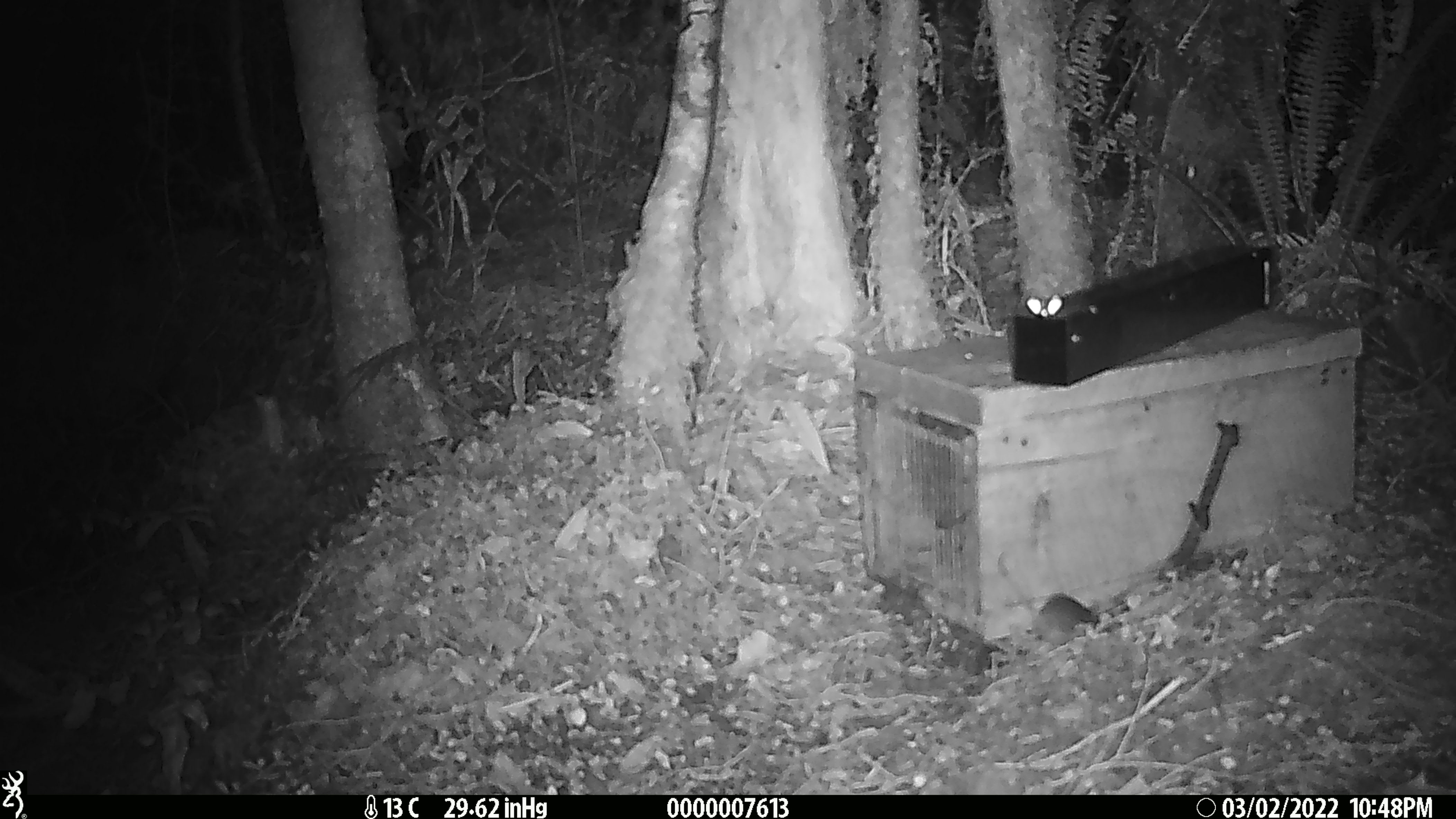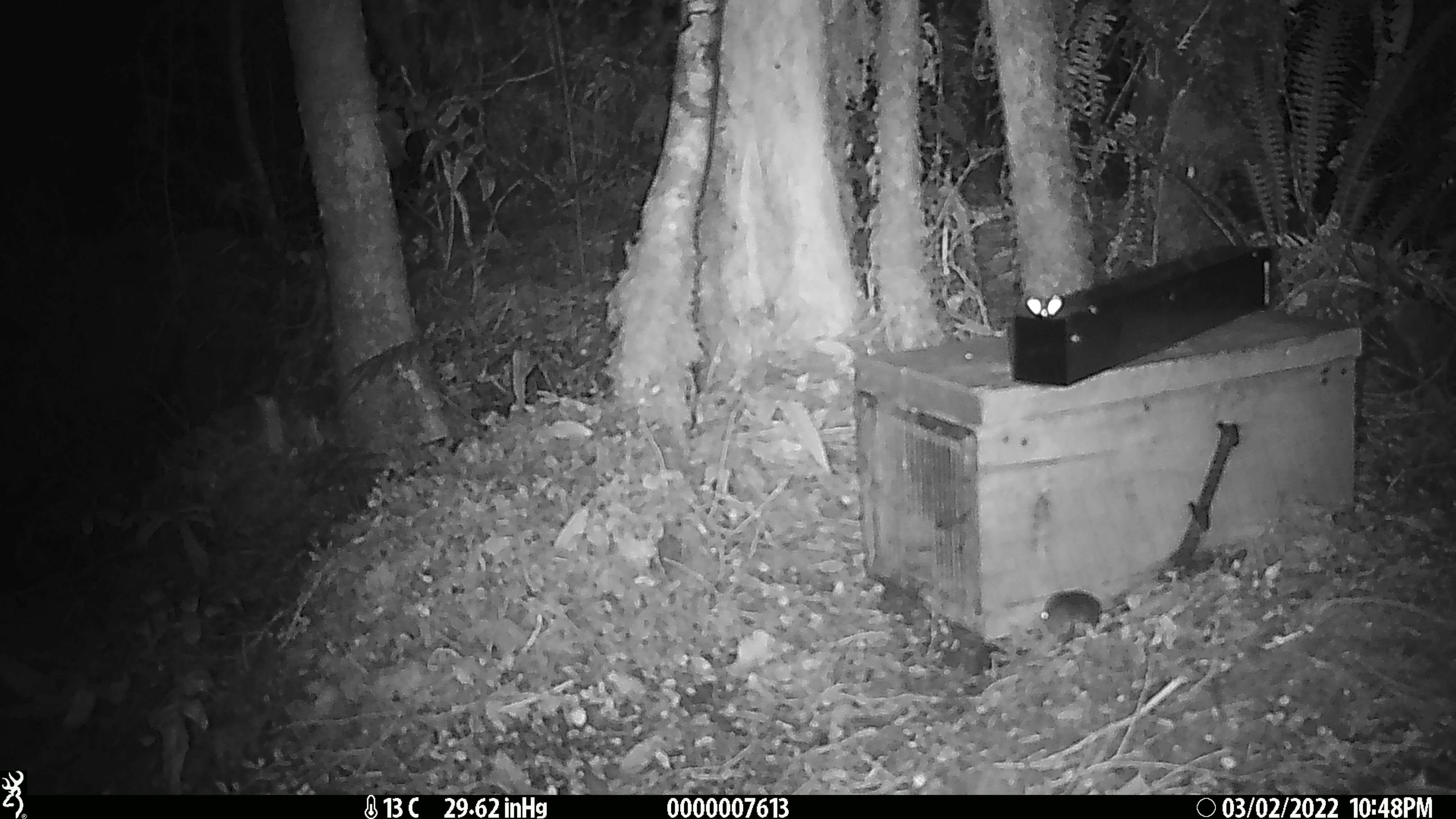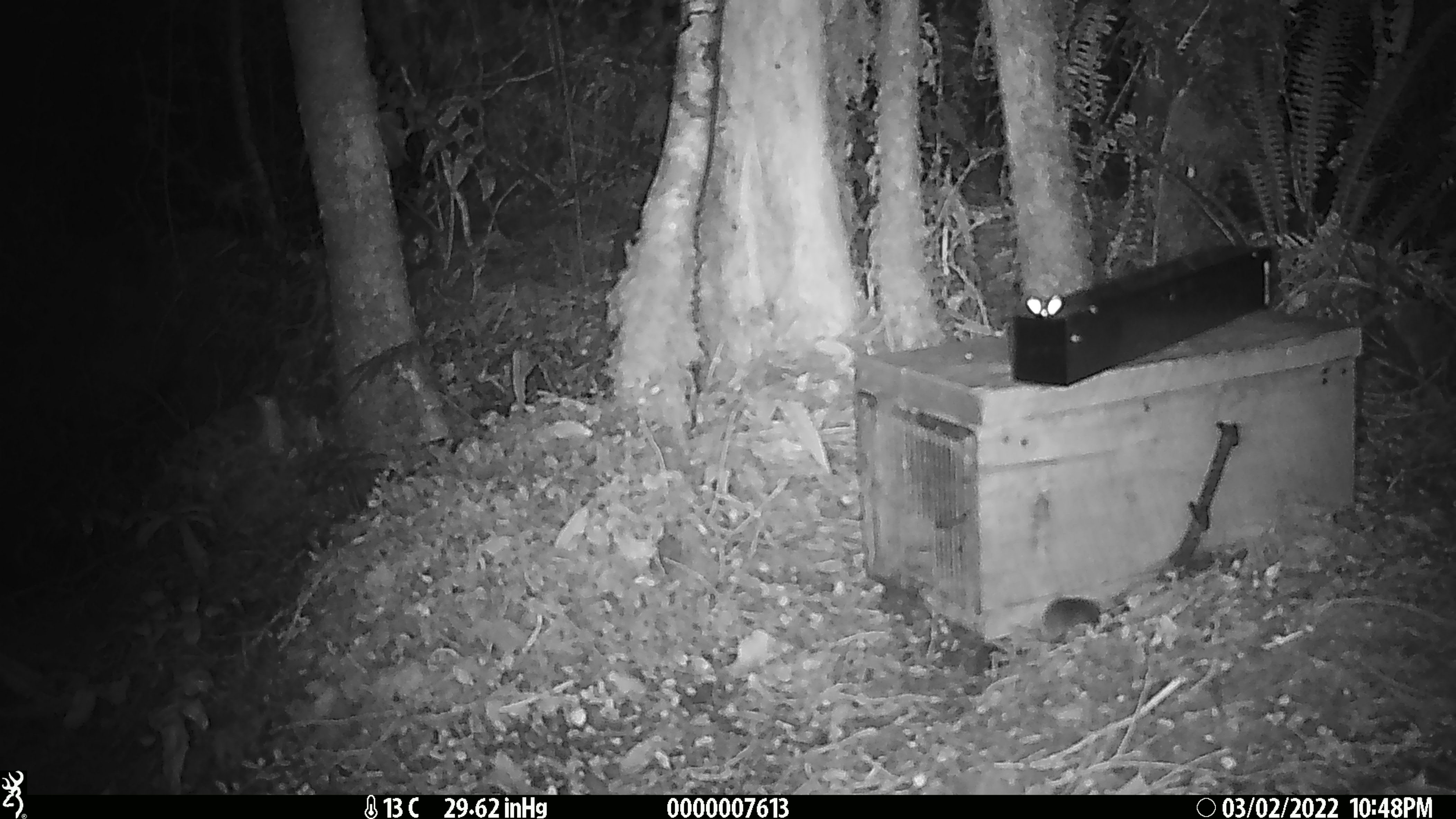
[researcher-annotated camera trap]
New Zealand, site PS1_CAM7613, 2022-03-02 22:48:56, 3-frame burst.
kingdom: Animalia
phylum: Chordata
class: Mammalia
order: Rodentia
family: Muridae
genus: Mus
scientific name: Mus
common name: mouse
Mouse (Mus).